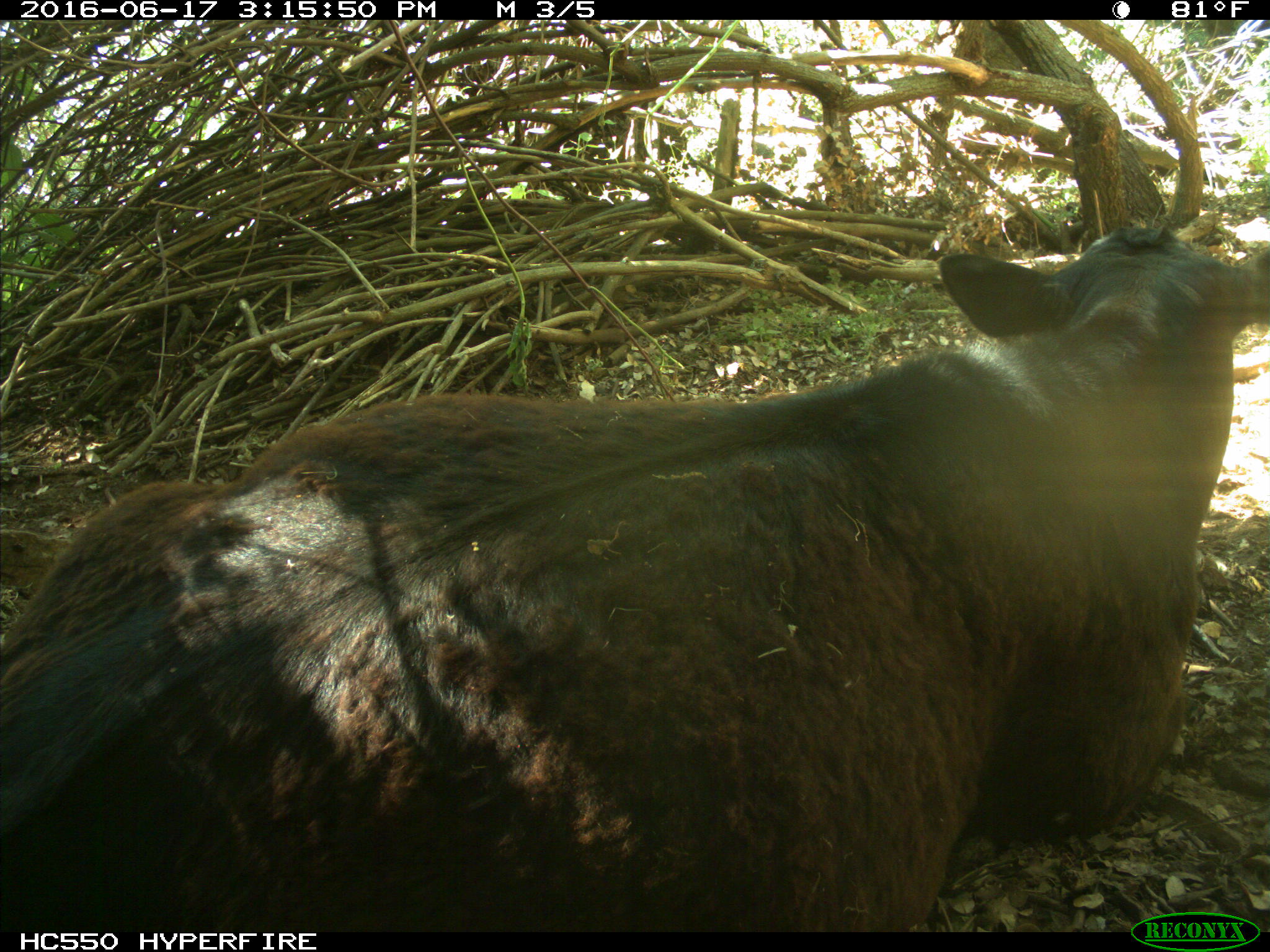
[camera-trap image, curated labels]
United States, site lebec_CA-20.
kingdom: Animalia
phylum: Chordata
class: Mammalia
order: Artiodactyla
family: Bovidae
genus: Bos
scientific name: Bos taurus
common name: domestic cow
Bos taurus (domestic cow).